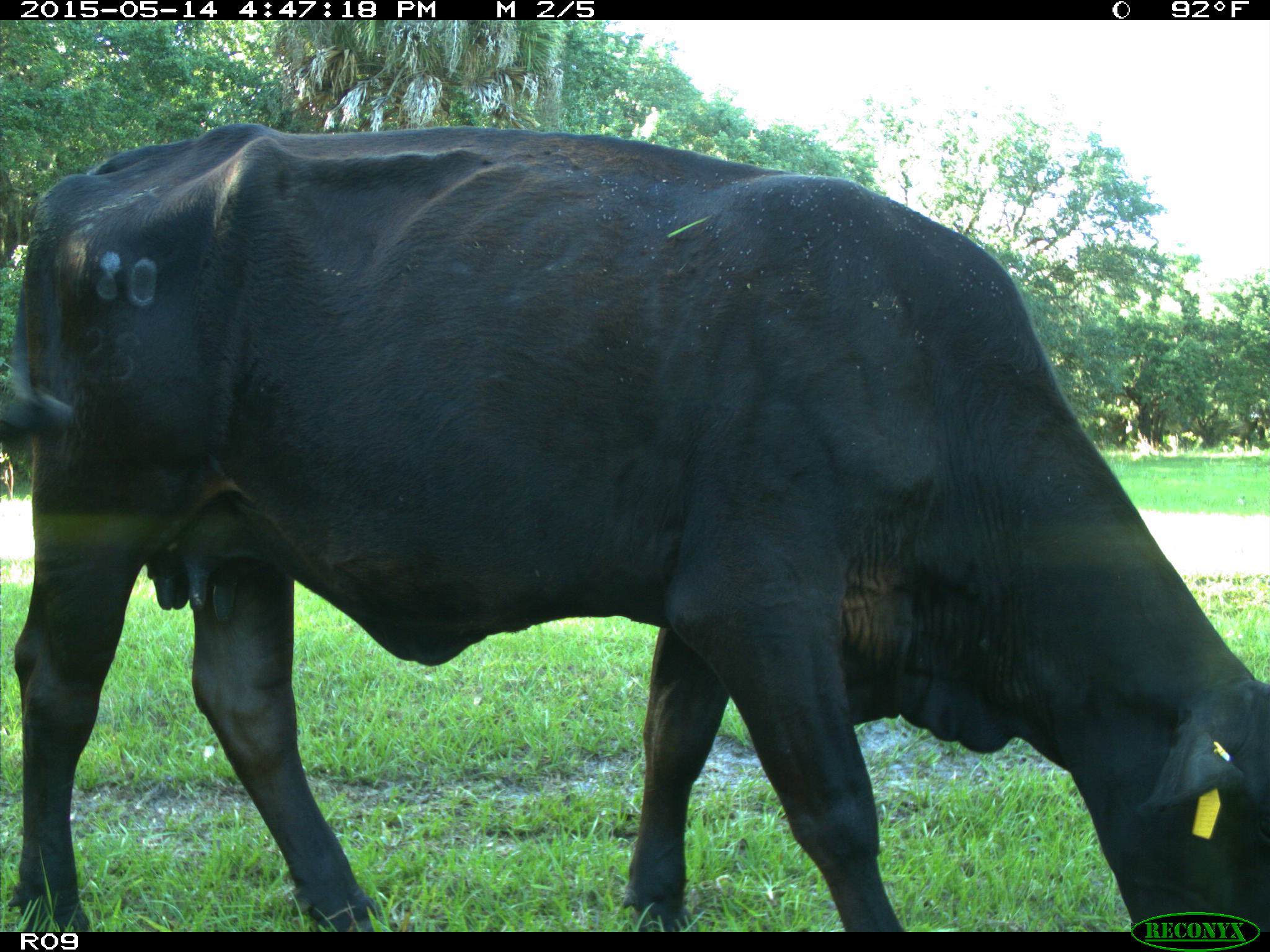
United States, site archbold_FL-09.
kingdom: Animalia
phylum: Chordata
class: Mammalia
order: Artiodactyla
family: Bovidae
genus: Bos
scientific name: Bos taurus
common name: domestic cow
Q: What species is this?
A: Bos taurus (domestic cow).